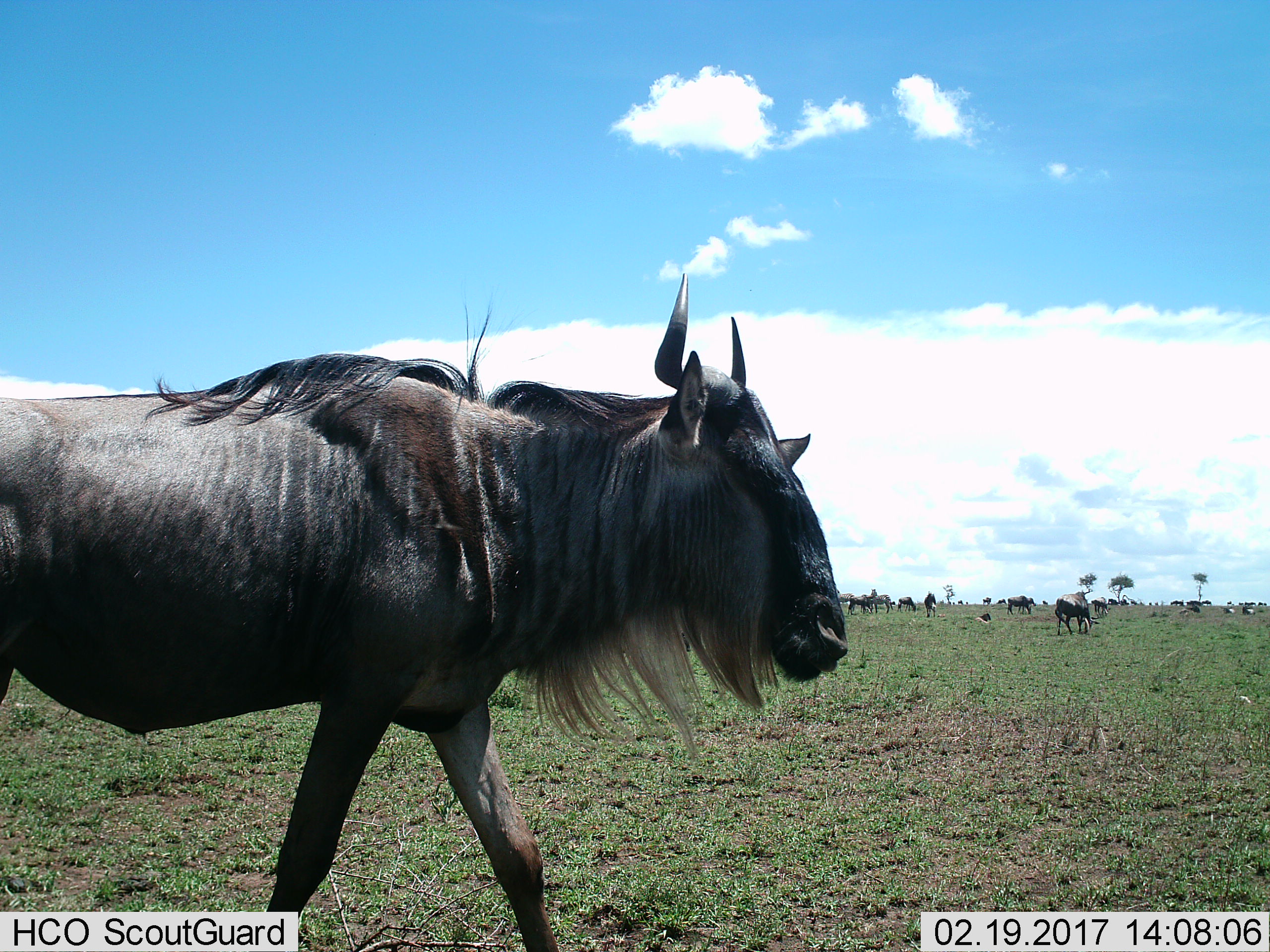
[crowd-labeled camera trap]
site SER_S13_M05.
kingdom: Animalia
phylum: Chordata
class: Mammalia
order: Artiodactyla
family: Bovidae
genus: Connochaetes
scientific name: Connochaetes taurinus taurinus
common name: blue wildebeest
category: wildebeestblue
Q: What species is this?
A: Wildebeestblue (blue wildebeest) (Connochaetes taurinus taurinus).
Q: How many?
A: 11-50.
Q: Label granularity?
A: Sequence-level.